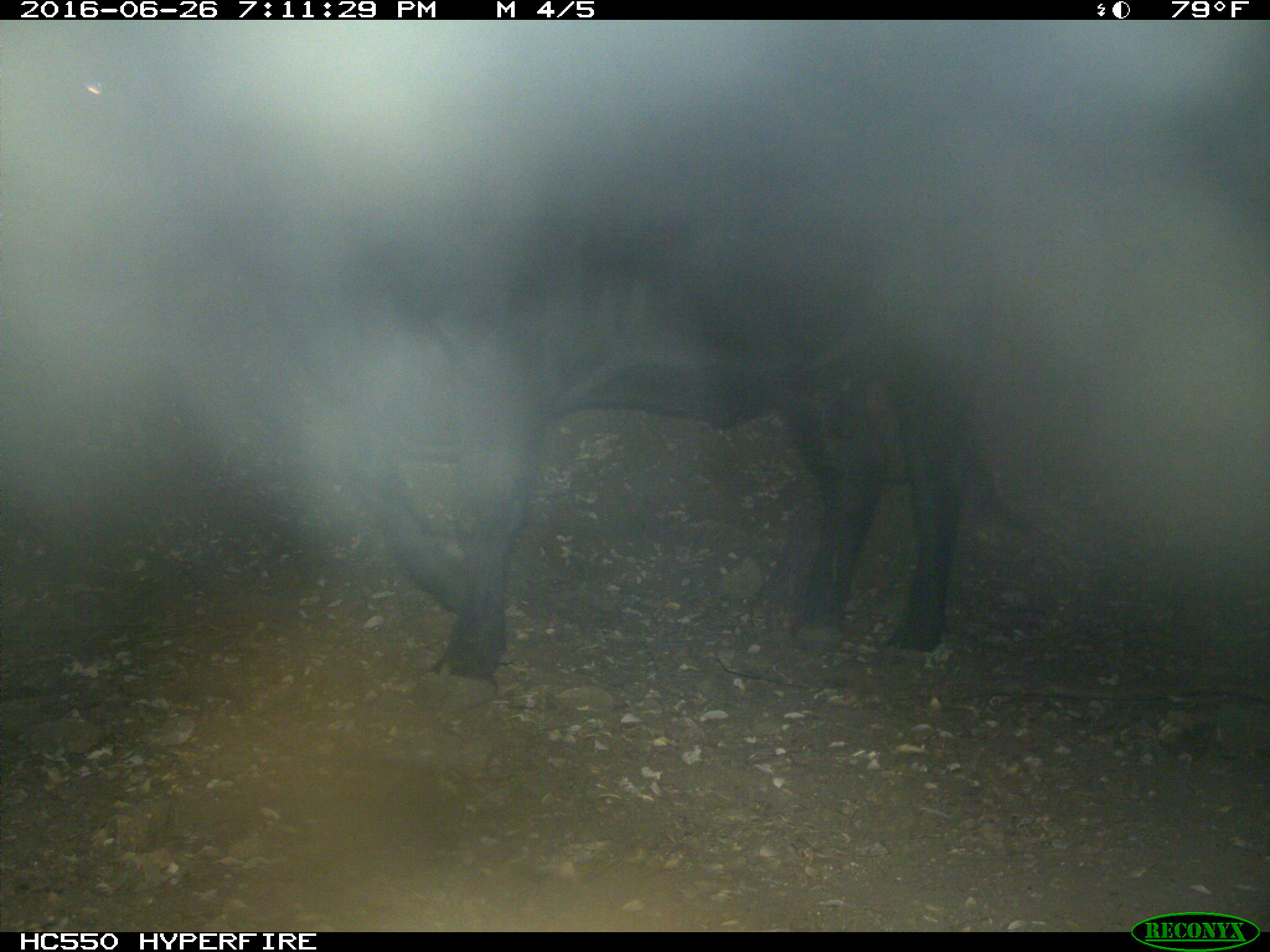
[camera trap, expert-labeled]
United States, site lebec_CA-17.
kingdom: Animalia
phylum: Chordata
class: Mammalia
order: Artiodactyla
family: Bovidae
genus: Bos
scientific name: Bos taurus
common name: domestic cow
Bos taurus (domestic cow).